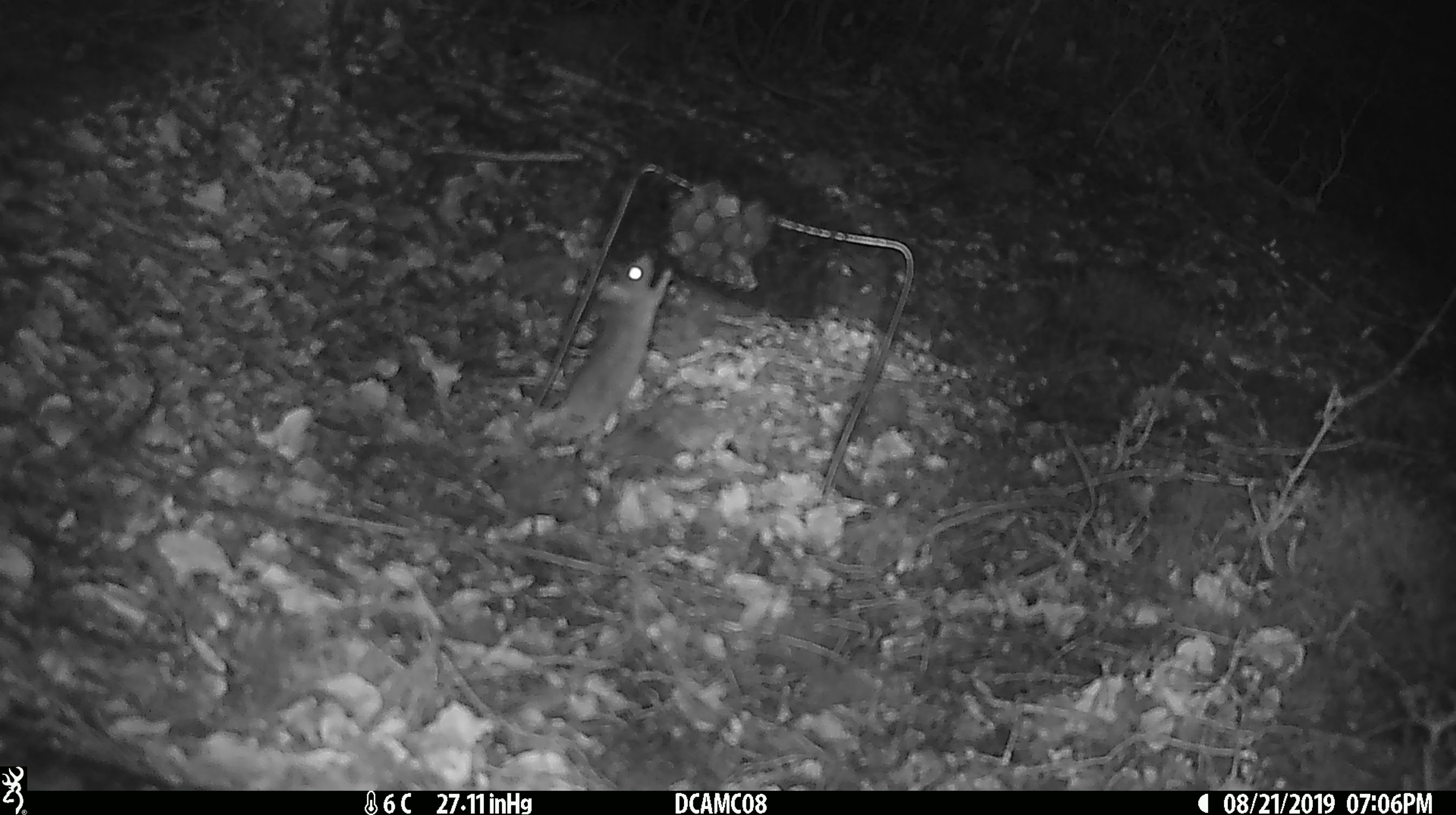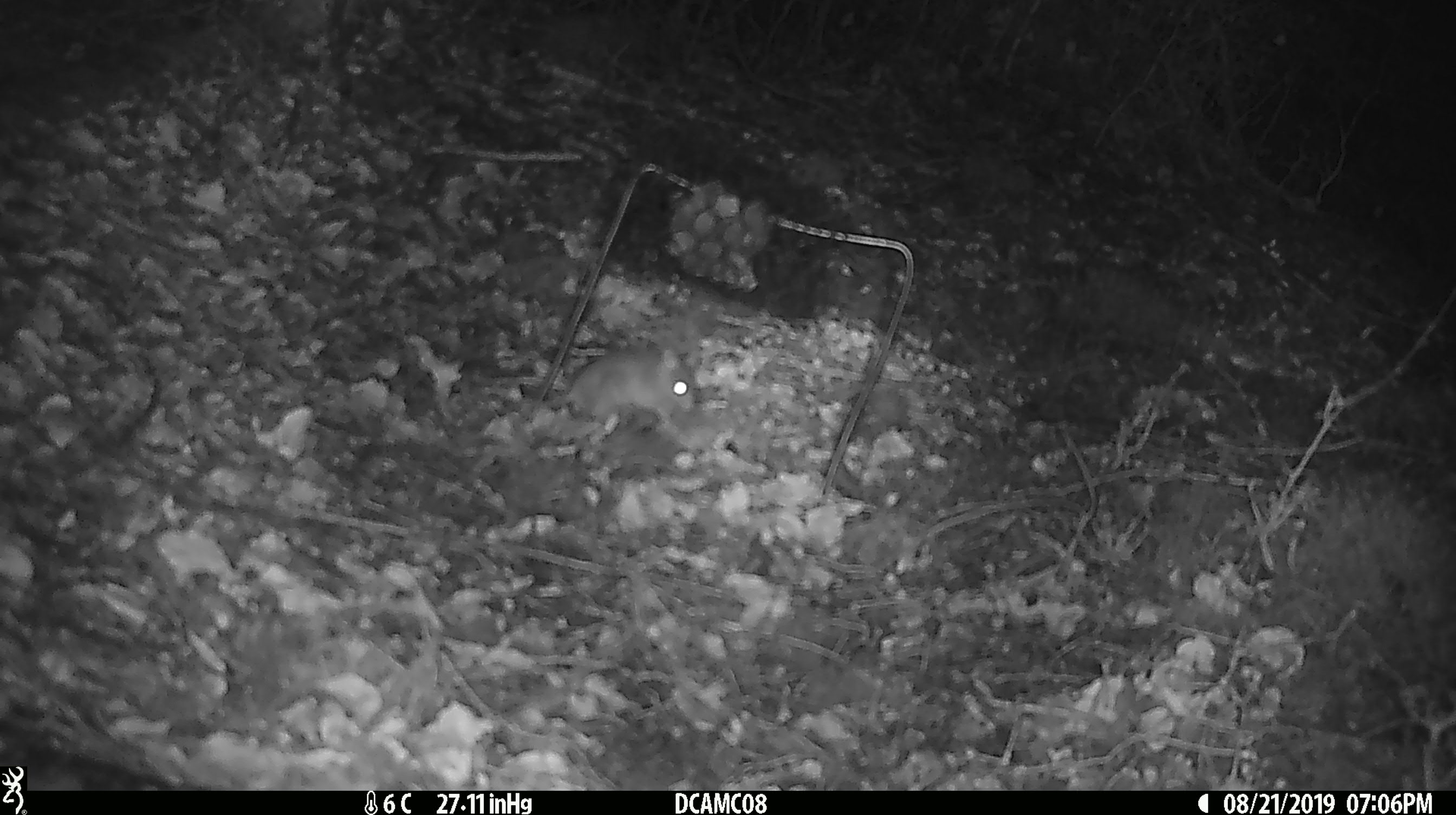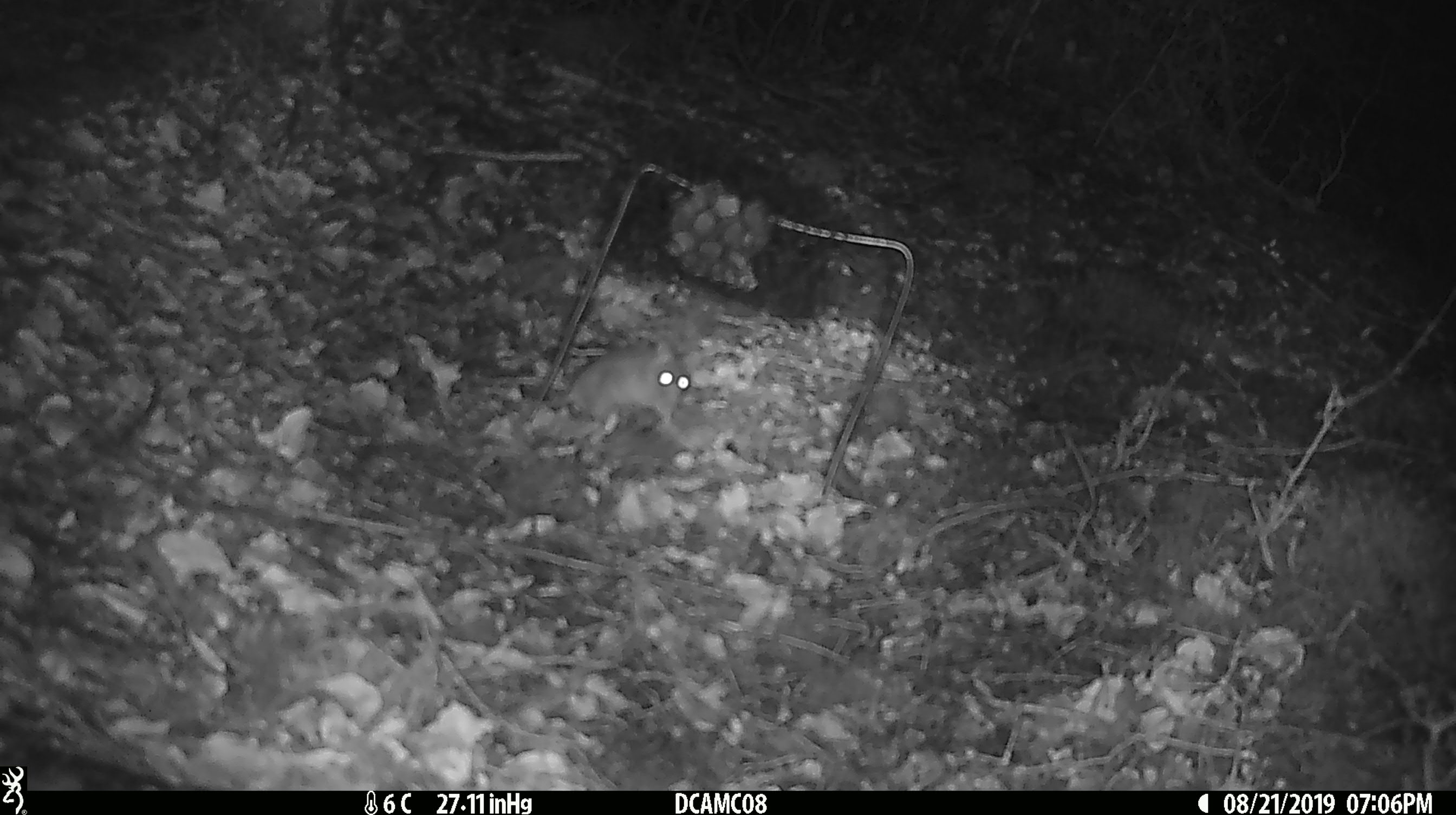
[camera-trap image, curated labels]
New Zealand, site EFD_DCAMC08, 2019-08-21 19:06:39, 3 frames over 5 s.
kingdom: Animalia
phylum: Chordata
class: Mammalia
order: Rodentia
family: Muridae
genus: Mus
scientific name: Mus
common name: mouse